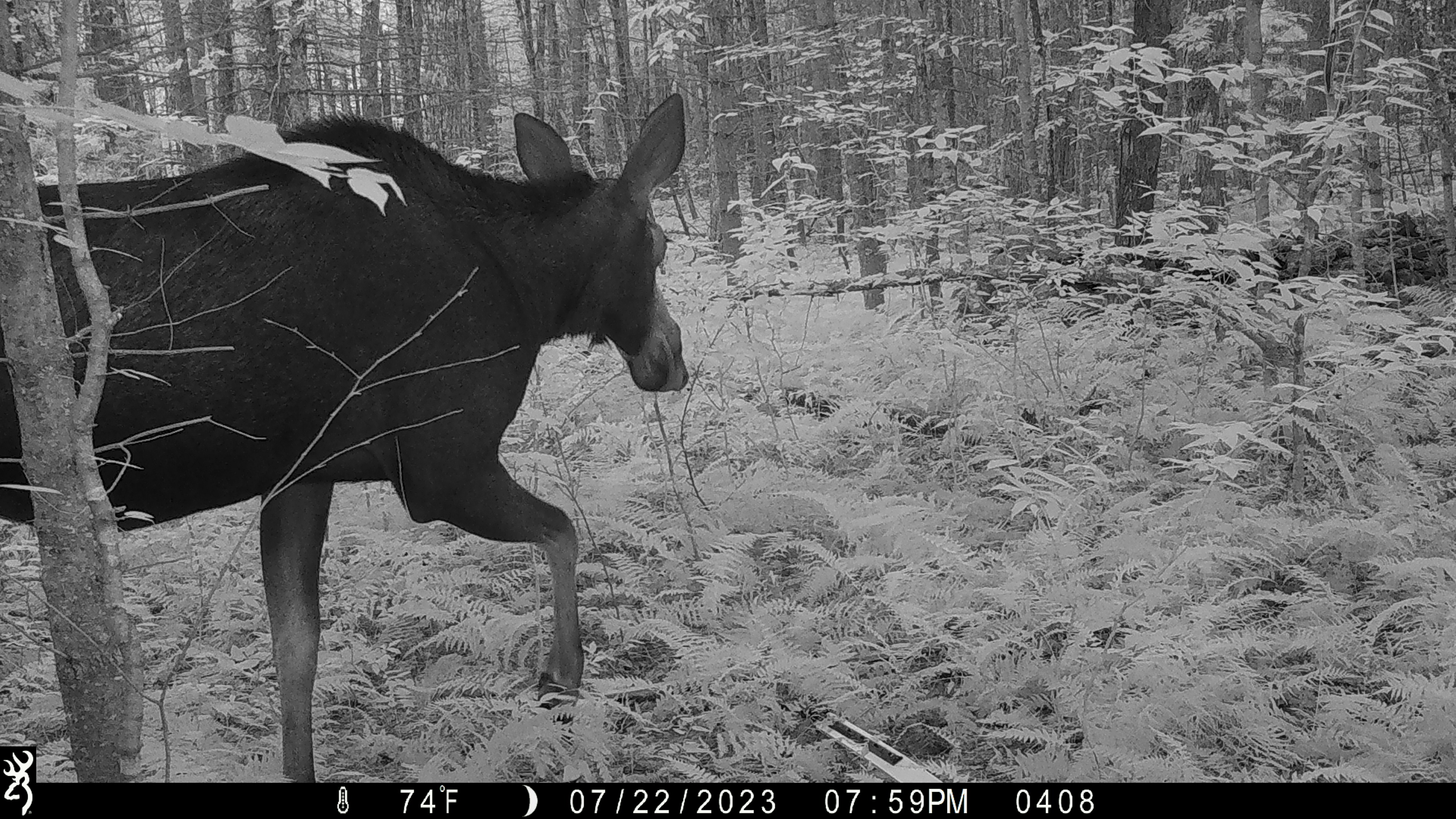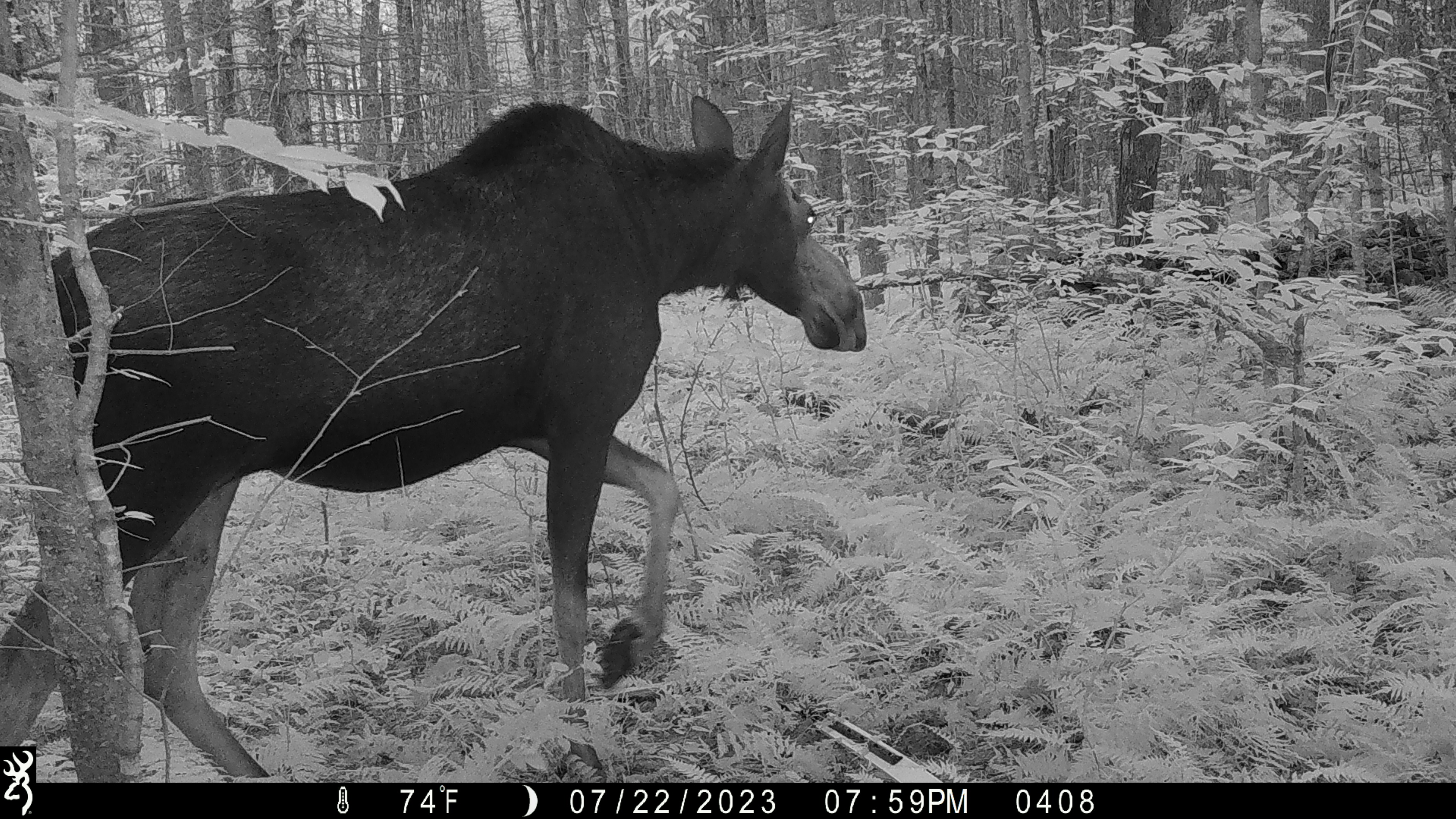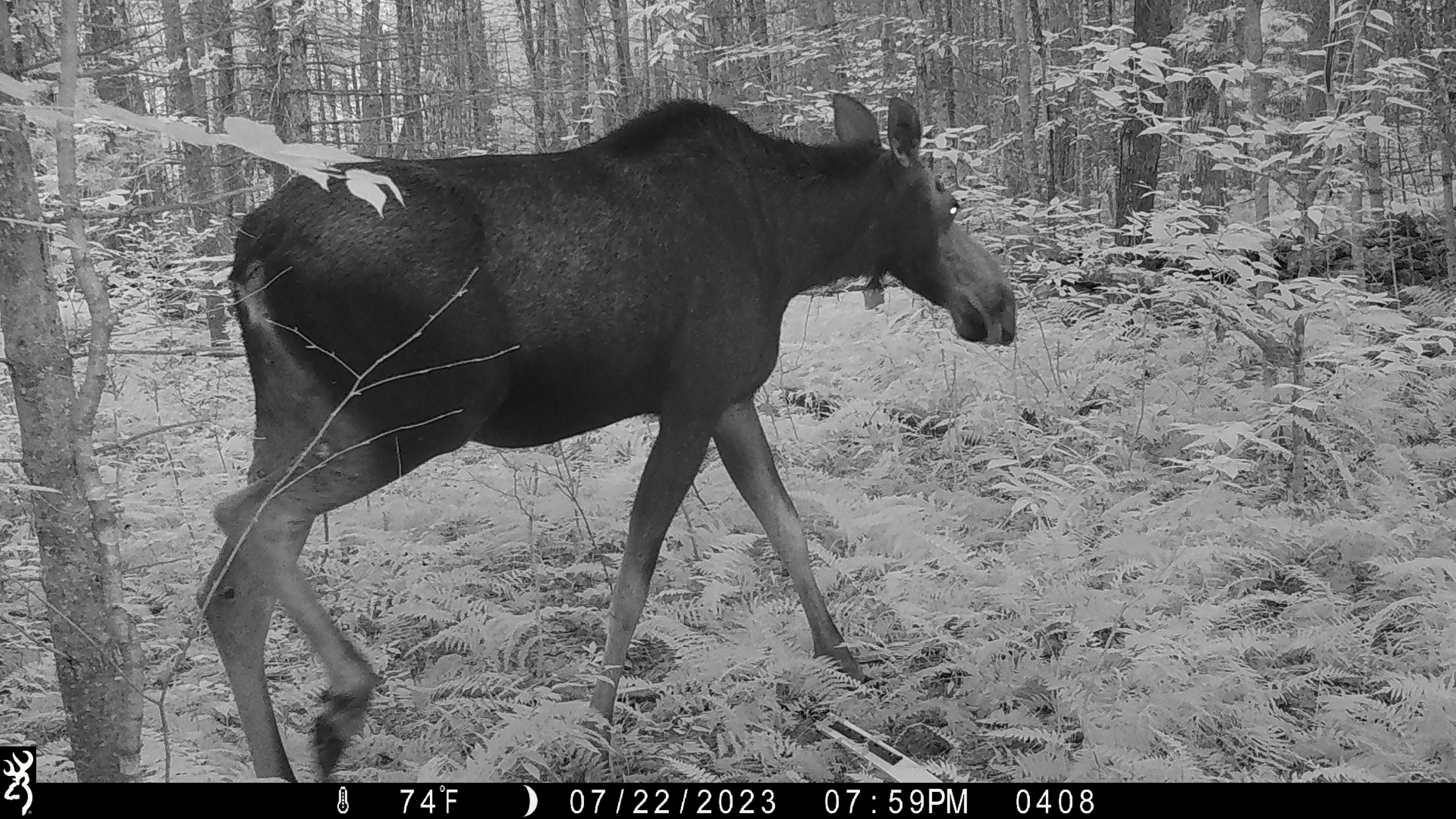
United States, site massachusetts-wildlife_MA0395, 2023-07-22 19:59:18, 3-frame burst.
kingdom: Animalia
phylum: Chordata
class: Mammalia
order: Artiodactyla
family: Cervidae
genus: Alces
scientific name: Alces alces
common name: moose